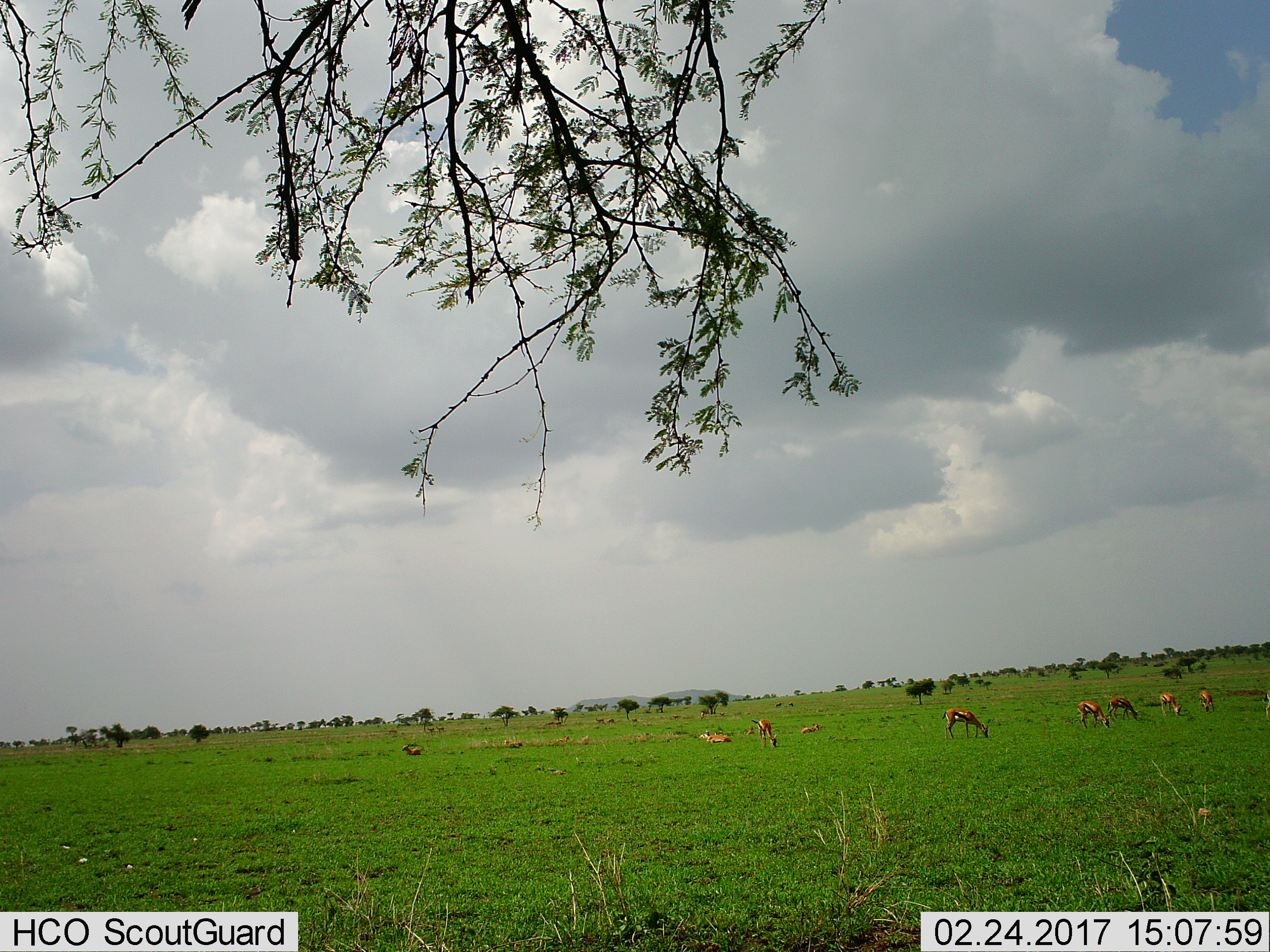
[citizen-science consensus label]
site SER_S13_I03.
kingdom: Animalia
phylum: Chordata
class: Mammalia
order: Artiodactyla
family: Bovidae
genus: Eudorcas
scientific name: Eudorcas thomsonii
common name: thomson's gazelle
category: gazellethomsons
Gazellethomsons (thomson's gazelle) (Eudorcas thomsonii), count 11-50. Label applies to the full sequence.